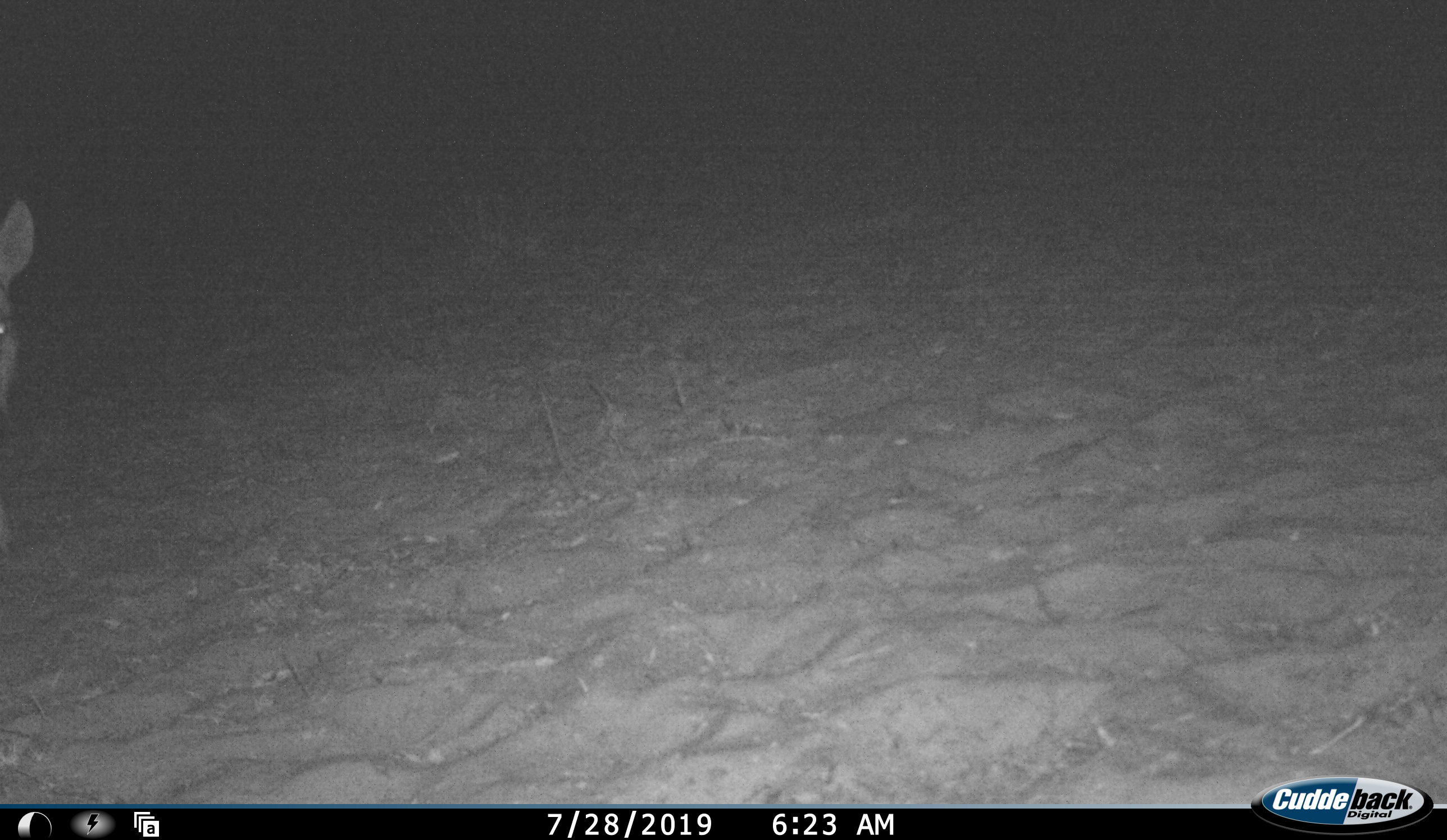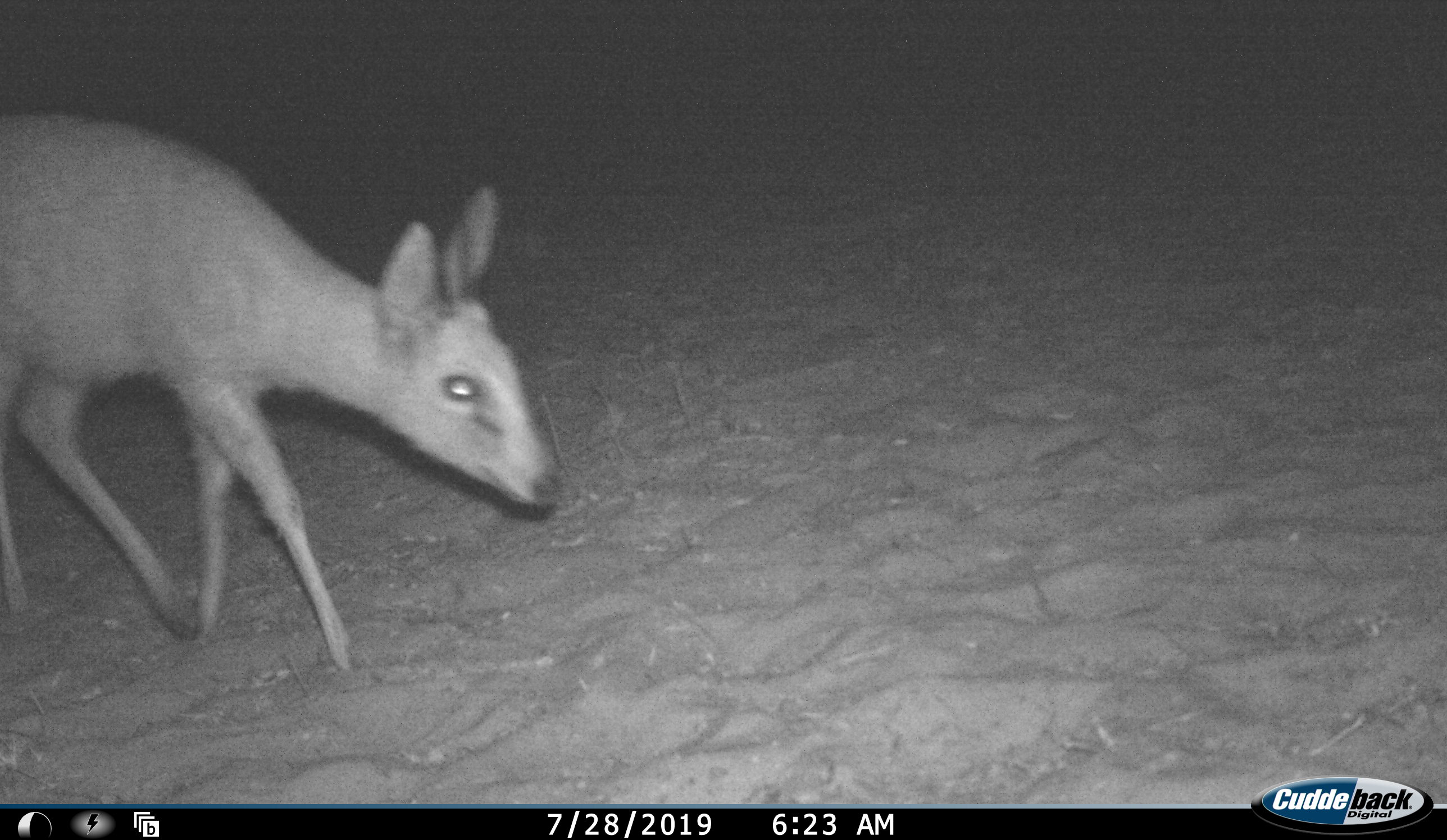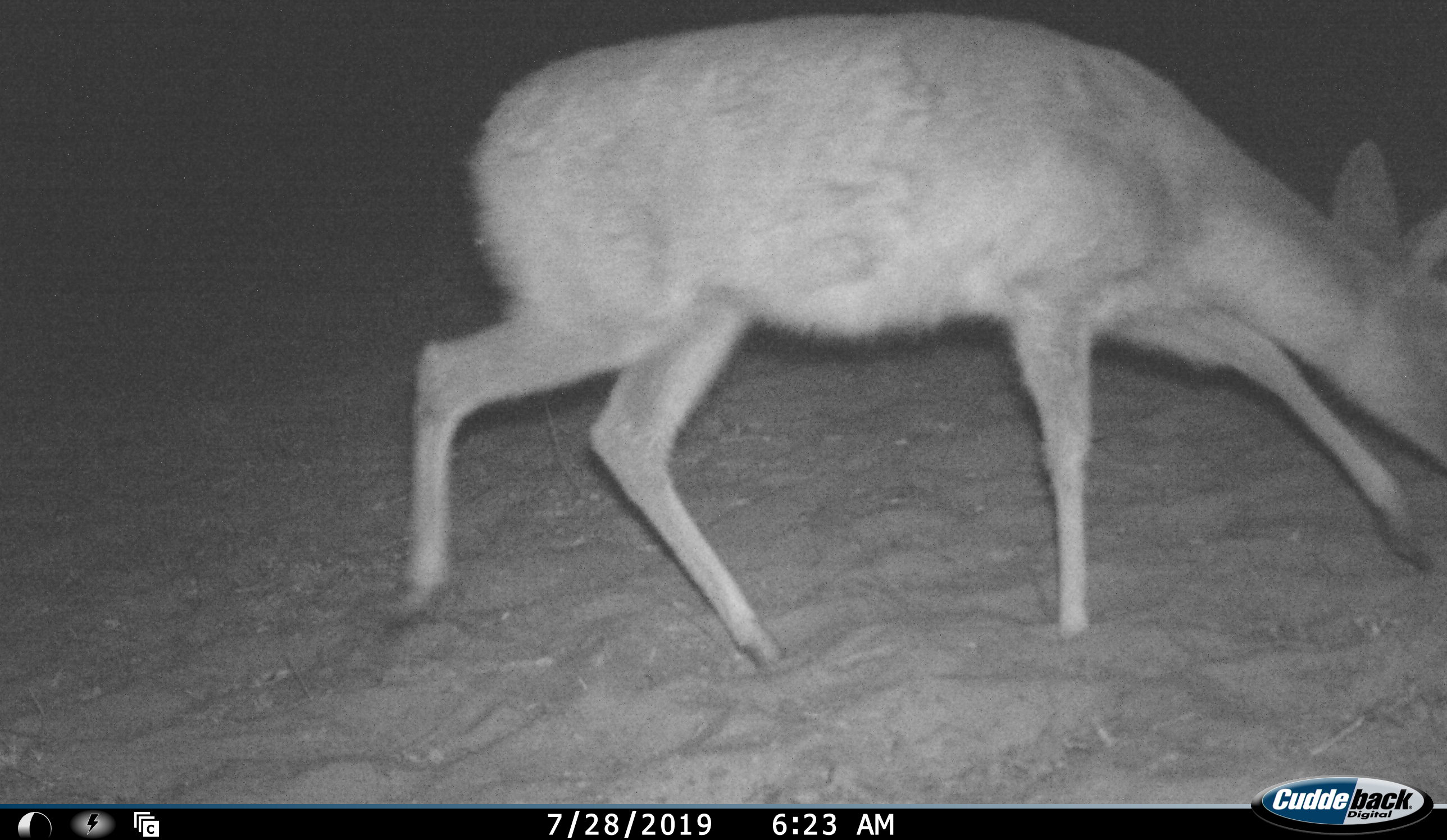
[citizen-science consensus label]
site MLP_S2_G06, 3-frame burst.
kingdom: Animalia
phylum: Chordata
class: Mammalia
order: Artiodactyla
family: Bovidae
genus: Sylvicapra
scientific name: Sylvicapra grimmia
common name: common duiker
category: duikercommongrey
Duikercommongrey (common duiker) (Sylvicapra grimmia), count 1. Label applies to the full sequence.